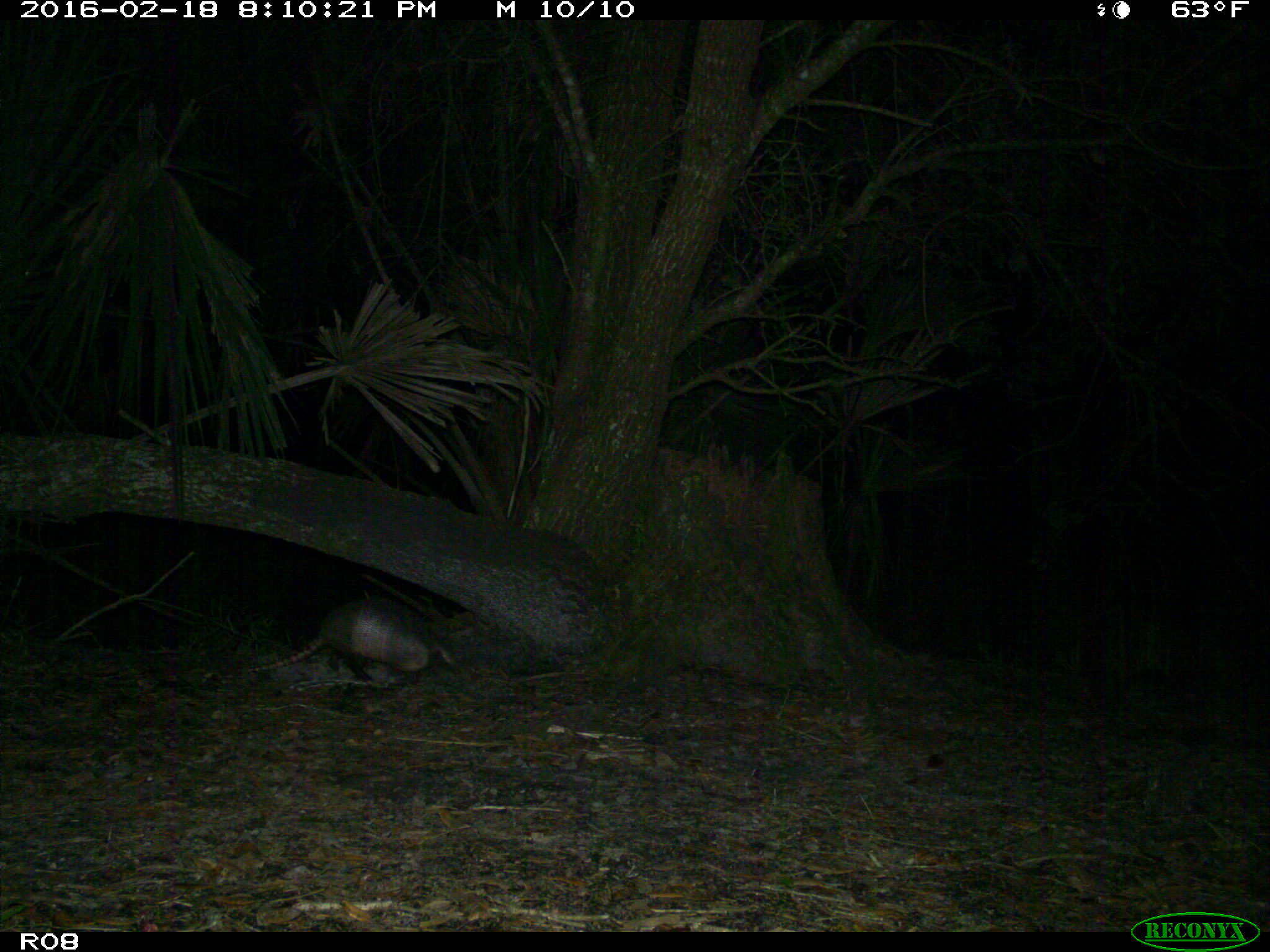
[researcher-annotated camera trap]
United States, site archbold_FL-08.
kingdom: Animalia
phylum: Chordata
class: Mammalia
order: Cingulata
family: Dasypodidae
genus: Dasypus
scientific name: Dasypus novemcinctus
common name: nine-banded armadillo